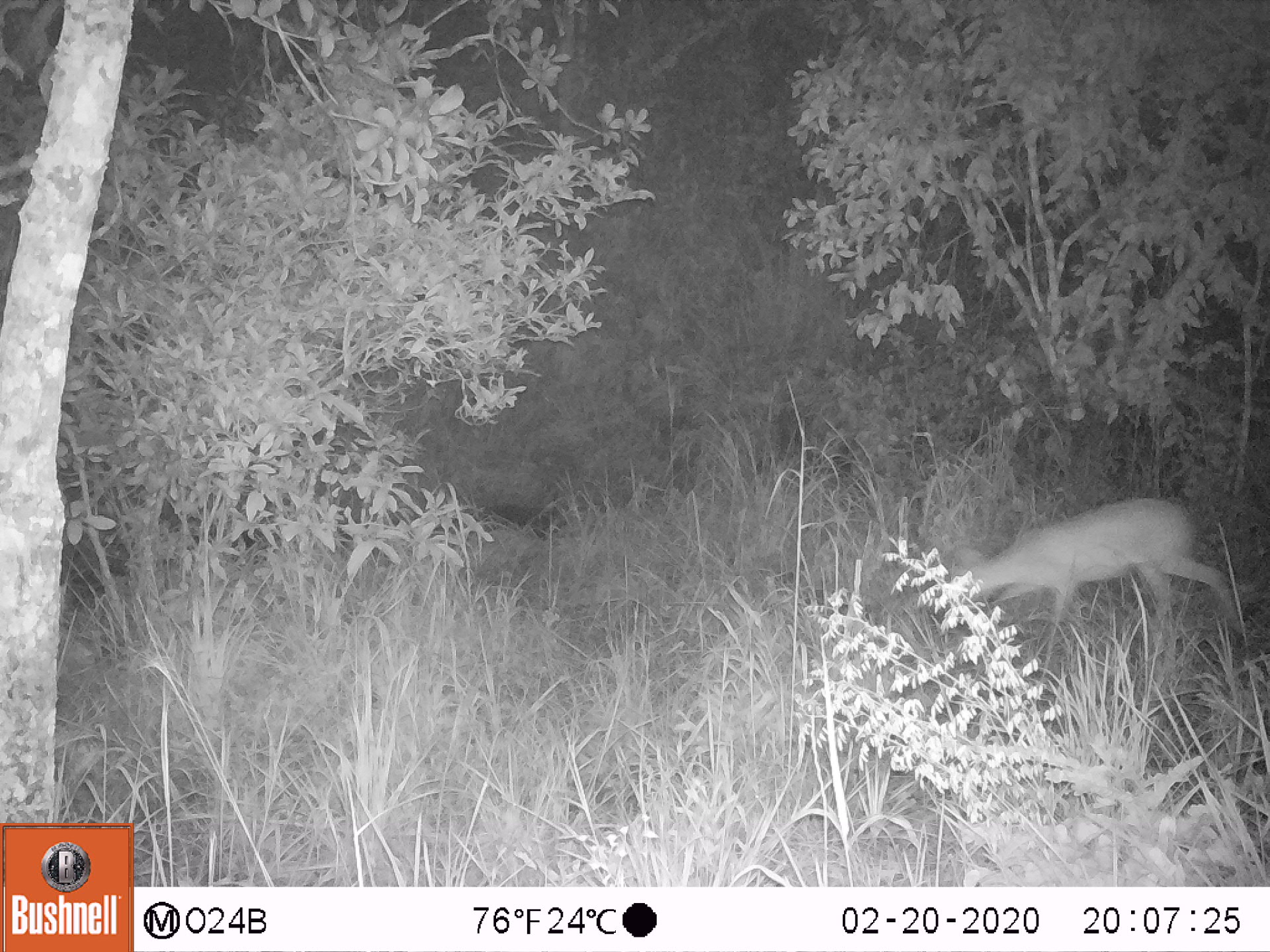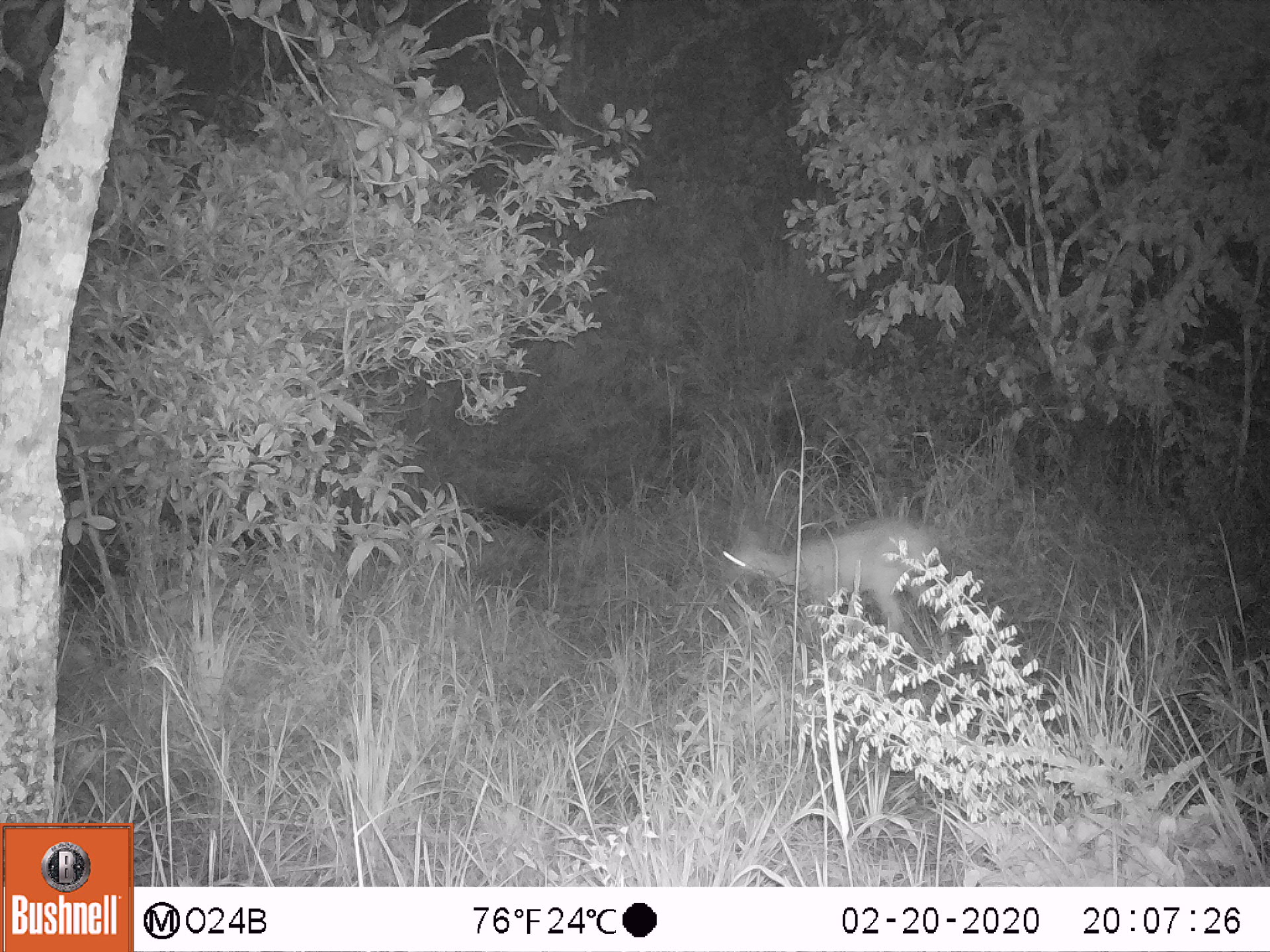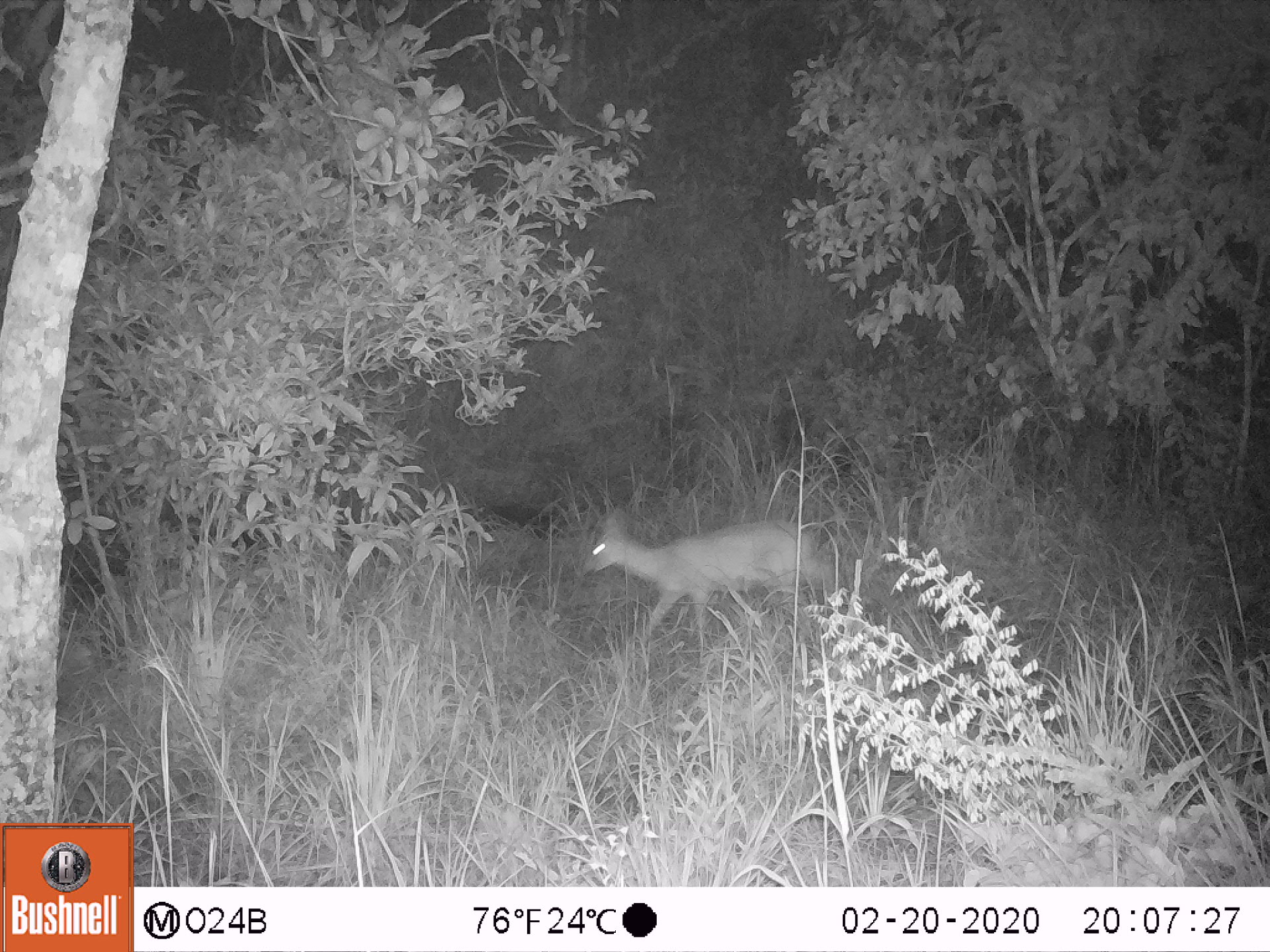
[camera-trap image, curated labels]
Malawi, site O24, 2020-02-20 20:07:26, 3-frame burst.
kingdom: Animalia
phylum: Chordata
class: Mammalia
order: Artiodactyla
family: Bovidae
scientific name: Antilopinae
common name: small antelope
Small antelope (Antilopinae), count 1.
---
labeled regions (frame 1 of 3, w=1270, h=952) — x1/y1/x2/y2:
small antelope: 922/493/1244/697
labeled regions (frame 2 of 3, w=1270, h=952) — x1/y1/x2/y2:
small antelope: 706/505/957/655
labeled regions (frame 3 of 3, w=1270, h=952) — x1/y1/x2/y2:
small antelope: 581/498/830/672